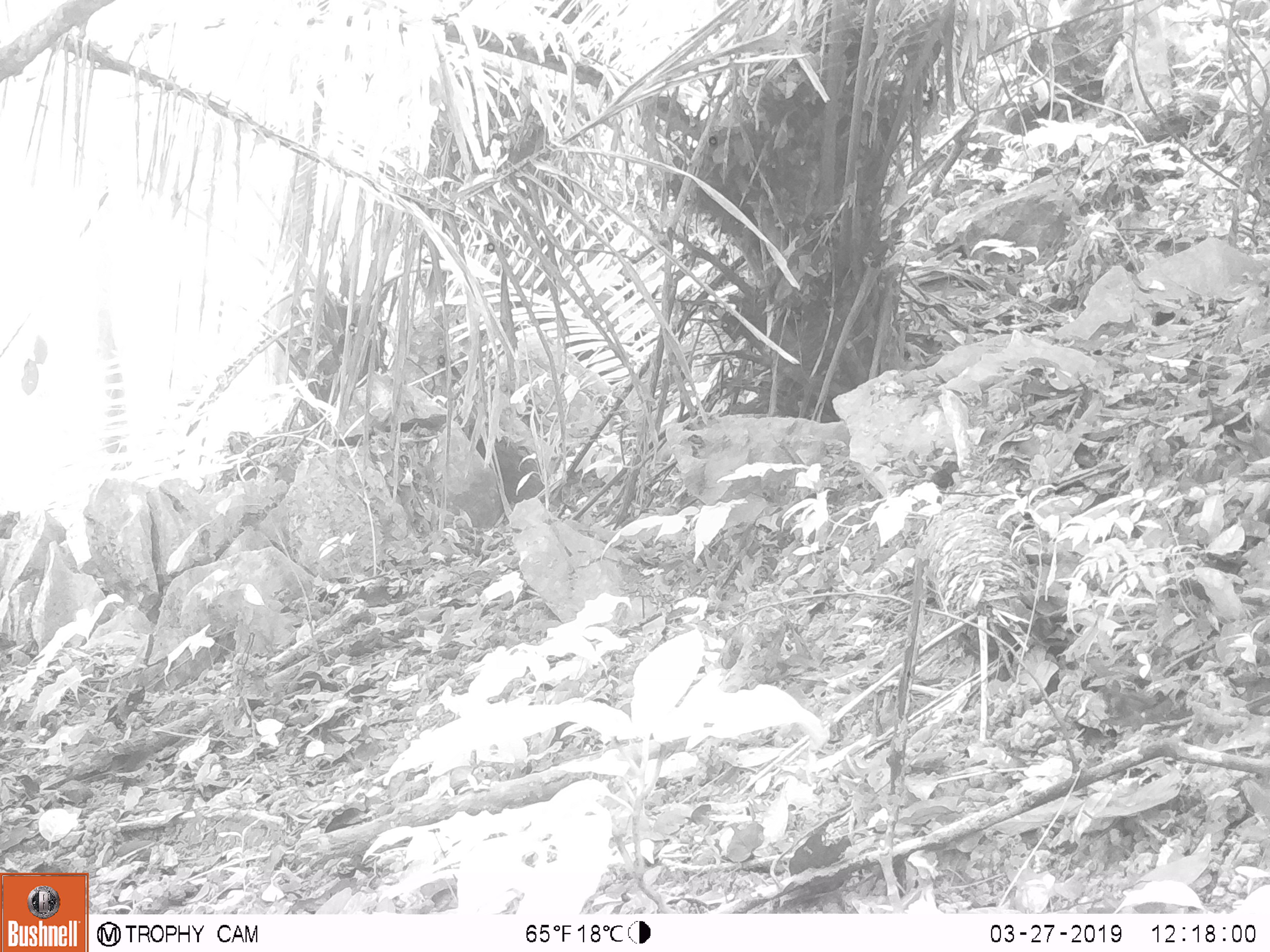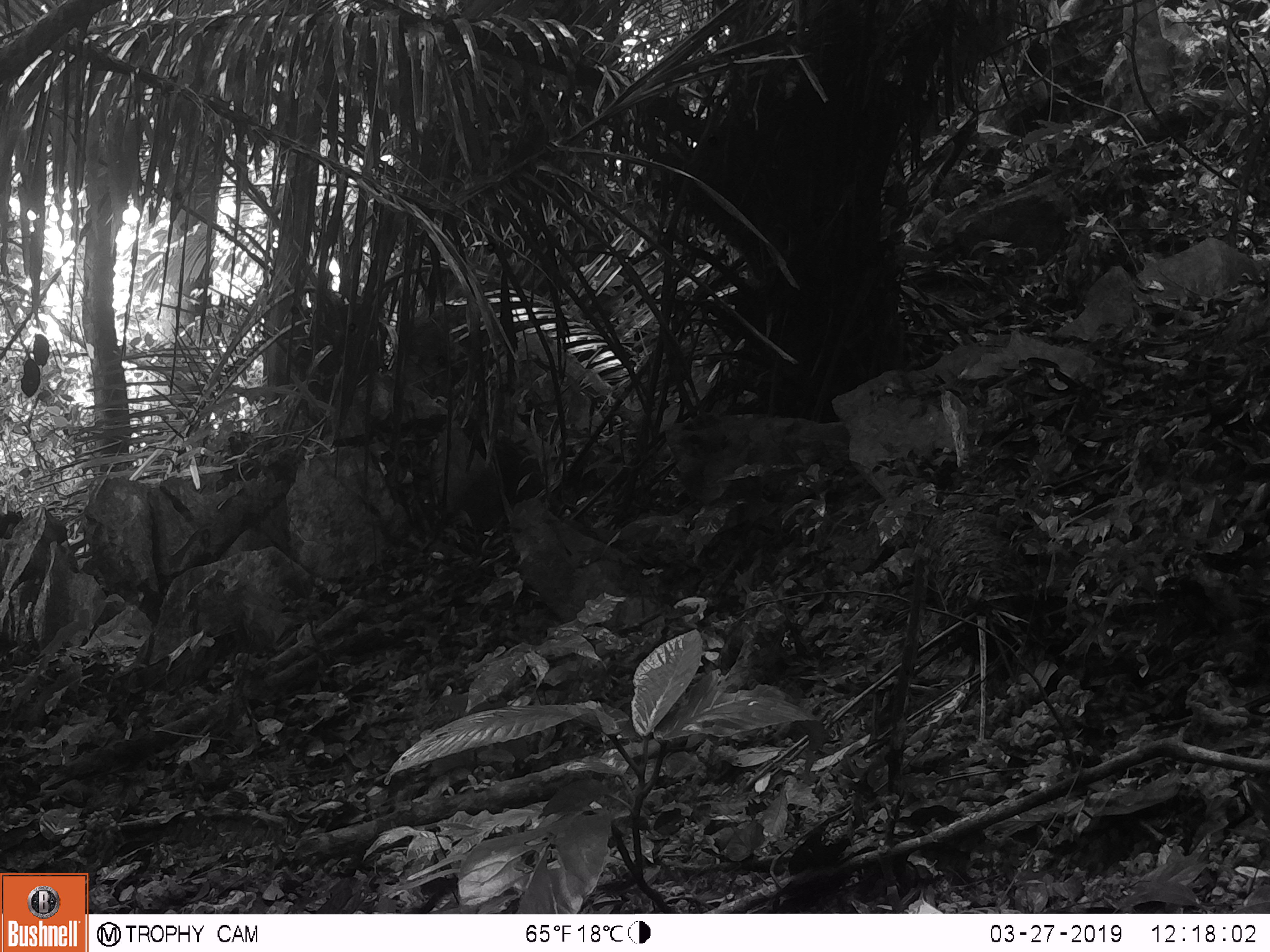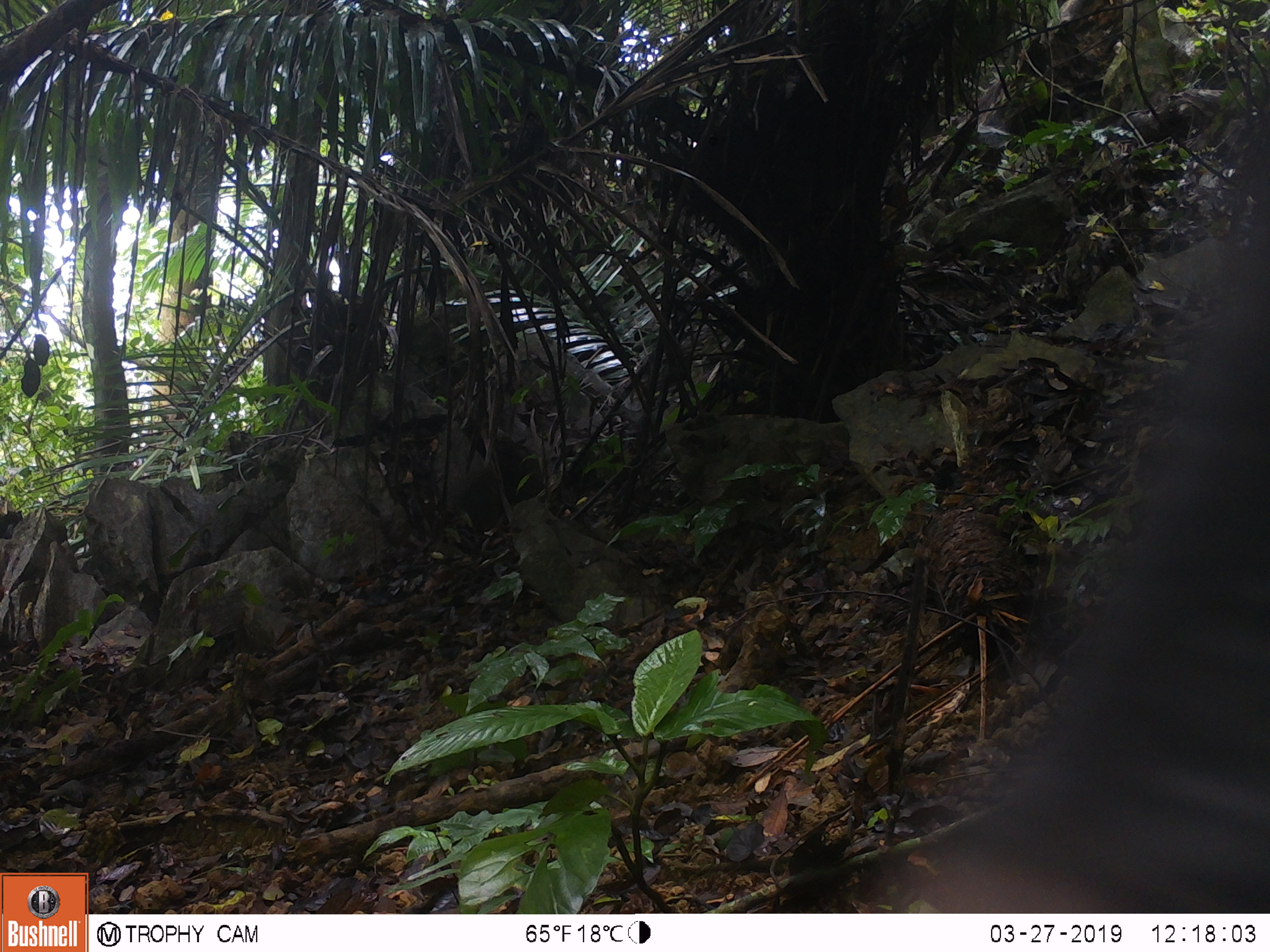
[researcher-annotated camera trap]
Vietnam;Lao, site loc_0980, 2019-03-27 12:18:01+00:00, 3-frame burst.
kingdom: Animalia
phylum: Chordata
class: Mammalia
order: Artiodactyla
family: Bovidae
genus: Capricornis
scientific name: Capricornis sumatraensis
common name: chinese serow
Chinese serow (Capricornis sumatraensis). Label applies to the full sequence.